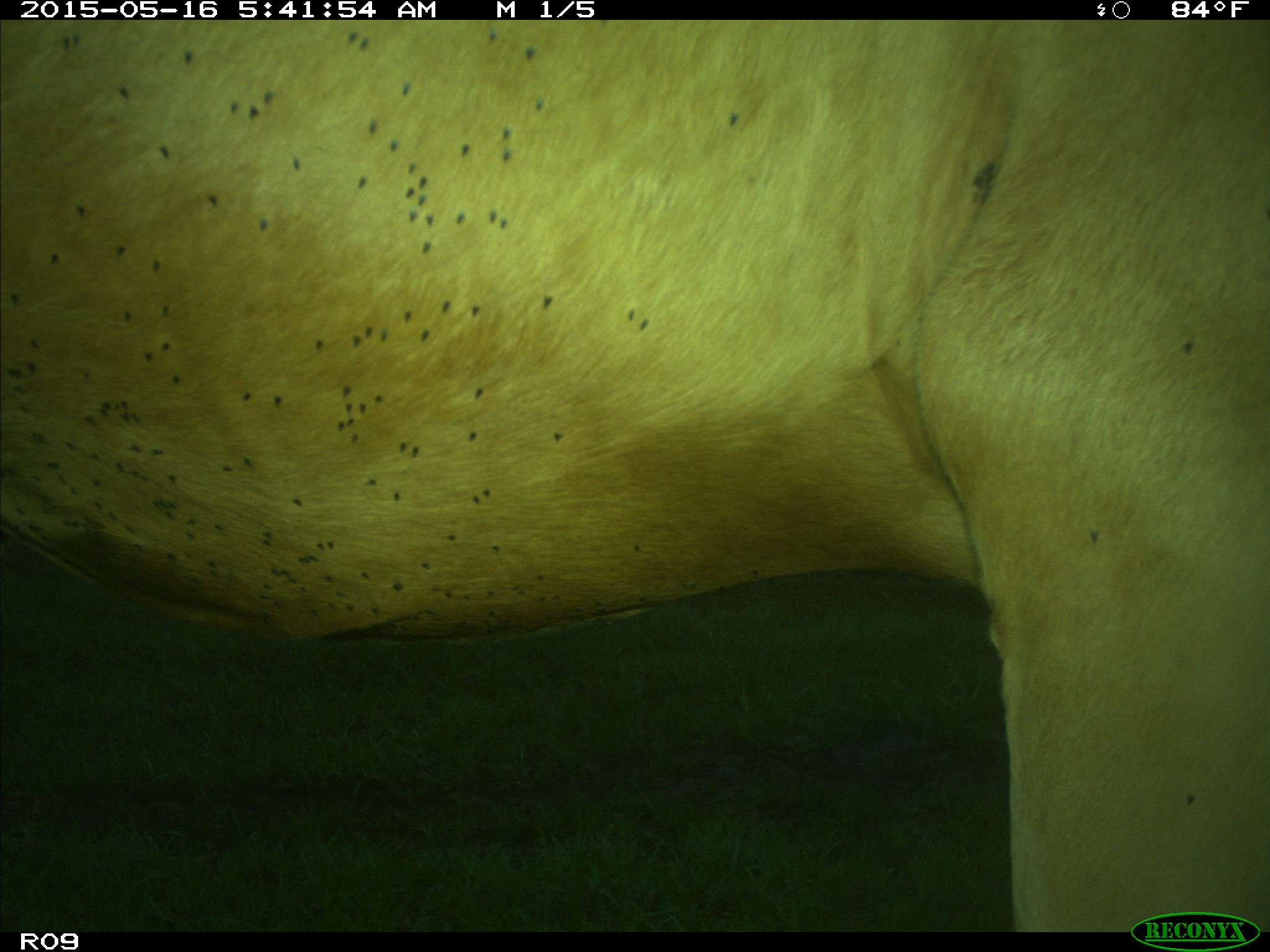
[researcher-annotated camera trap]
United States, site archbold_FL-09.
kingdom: Animalia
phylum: Chordata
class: Mammalia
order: Artiodactyla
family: Bovidae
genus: Bos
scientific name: Bos taurus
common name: domestic cow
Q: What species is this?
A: Bos taurus (domestic cow).